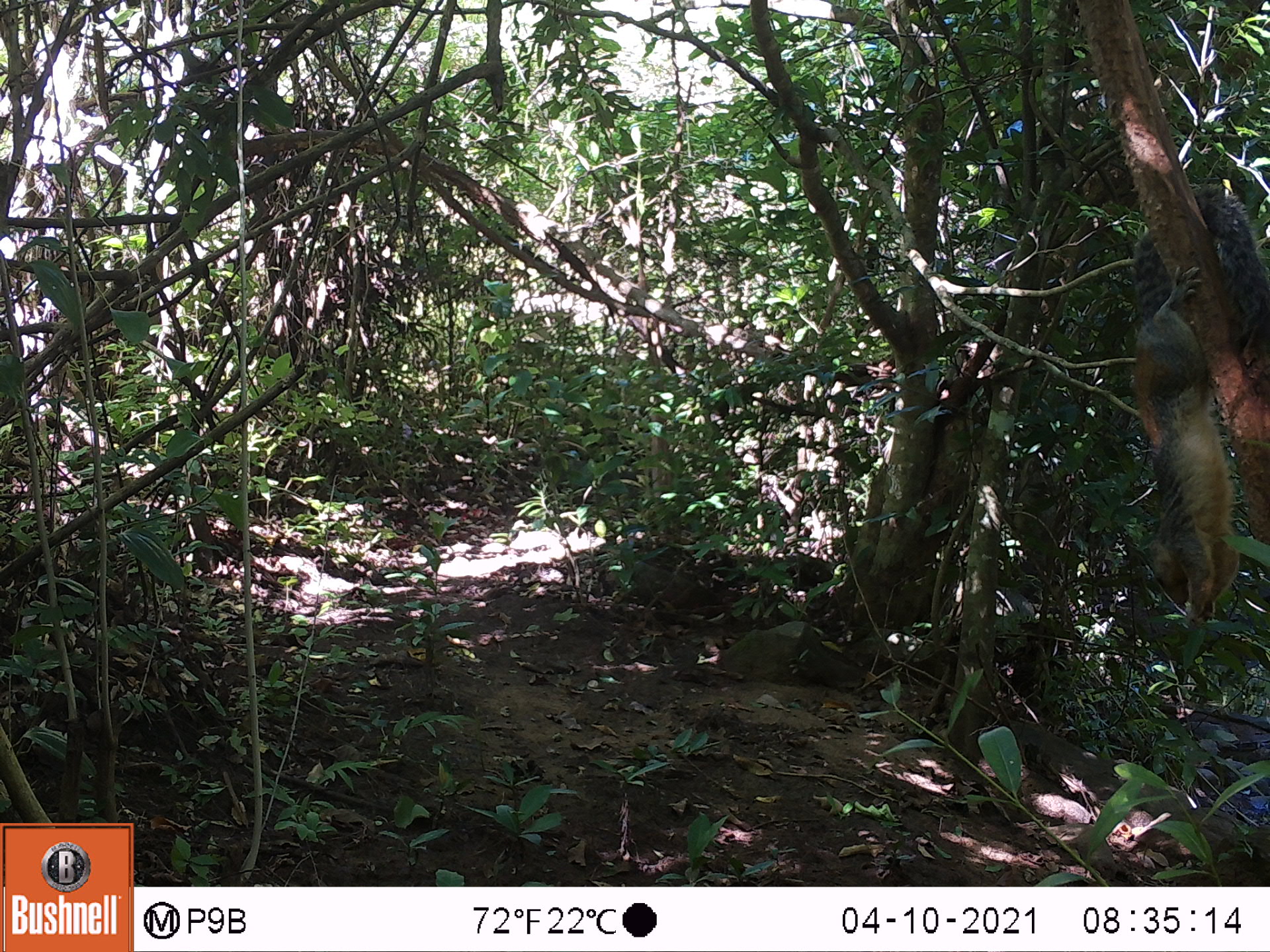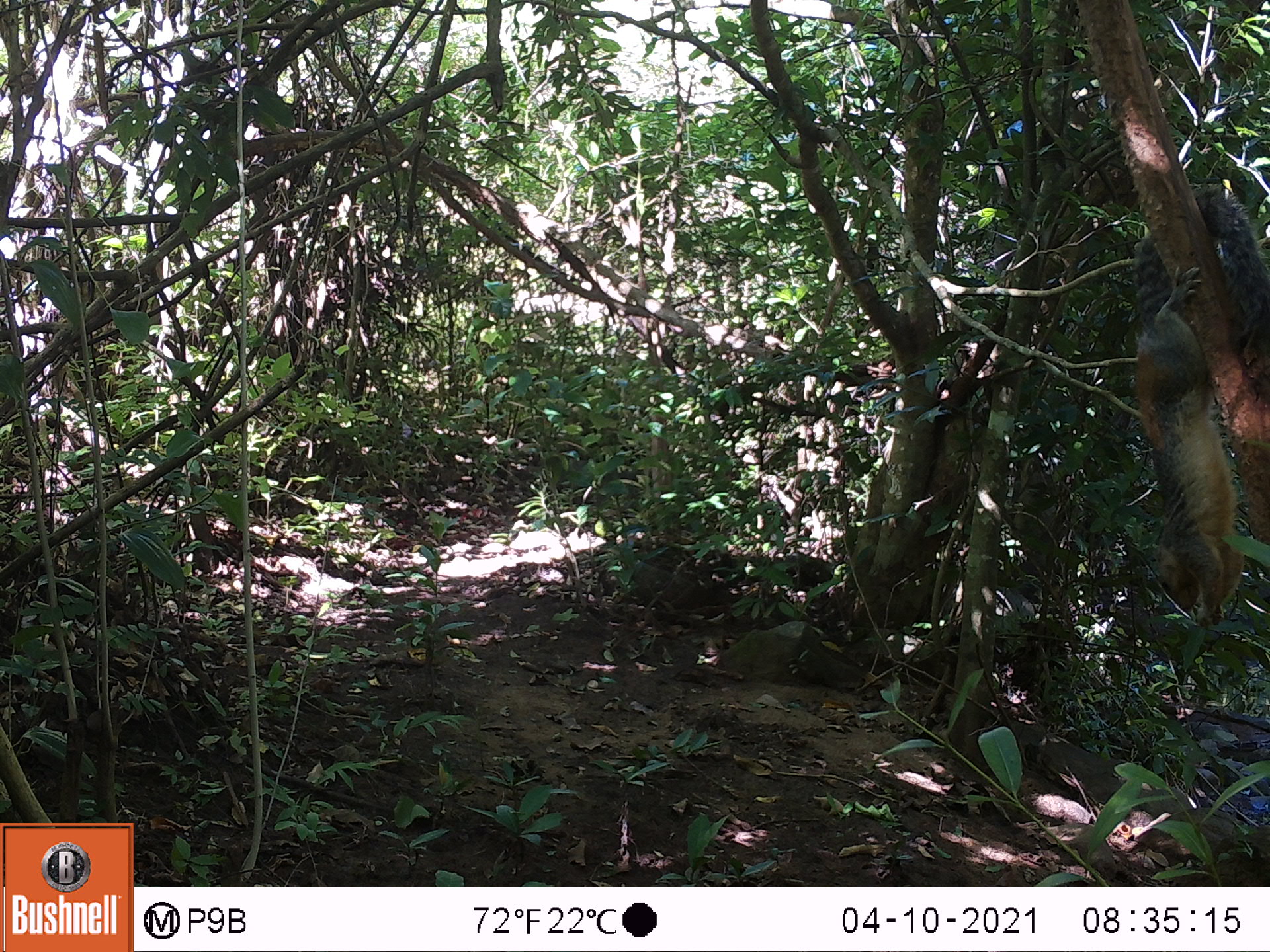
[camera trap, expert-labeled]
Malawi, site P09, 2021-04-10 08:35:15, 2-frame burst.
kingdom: Animalia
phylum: Chordata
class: Mammalia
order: Rodentia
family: Sciuridae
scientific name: Sciuridae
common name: squirrel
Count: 1.